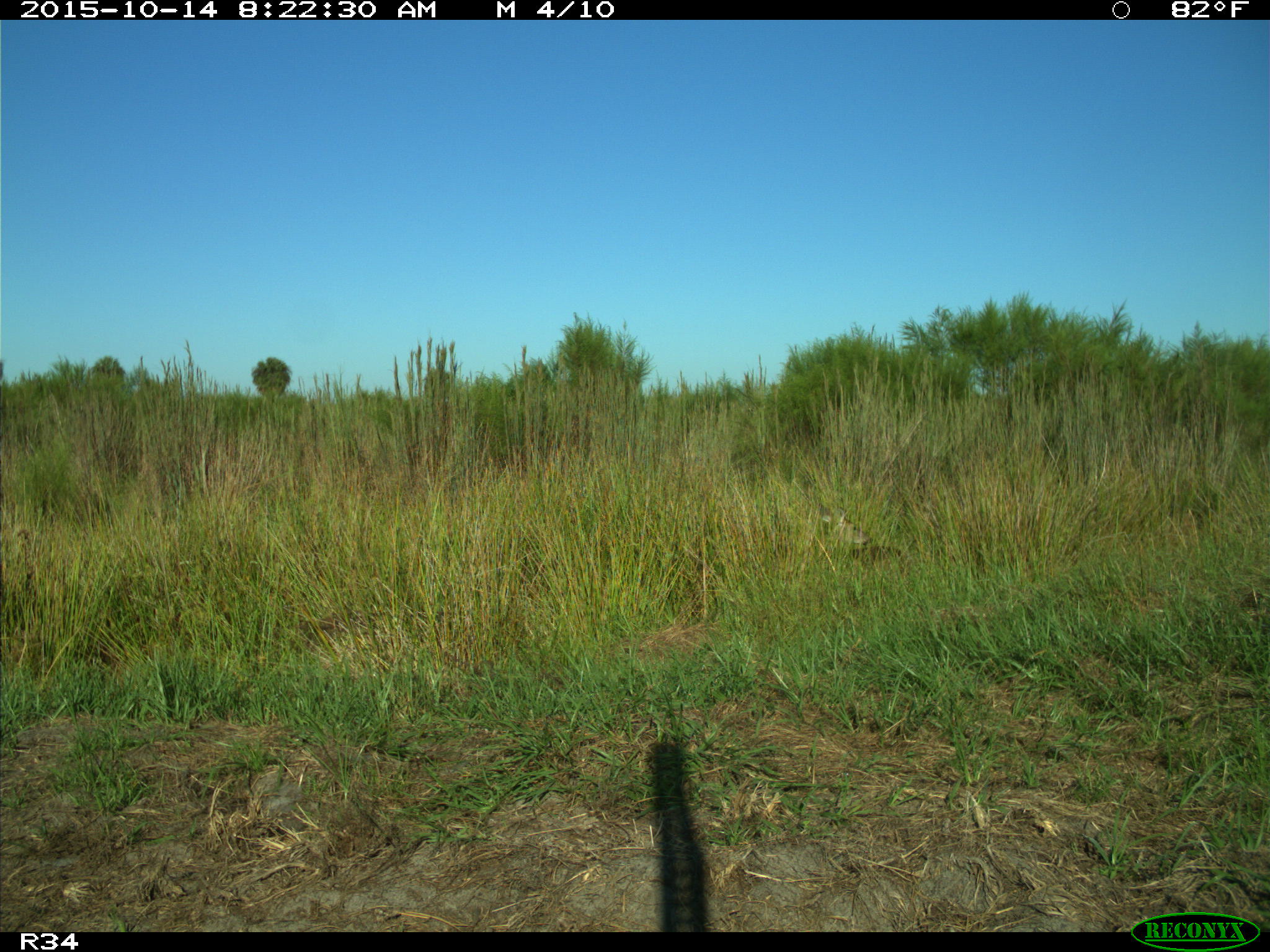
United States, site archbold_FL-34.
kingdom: Animalia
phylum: Chordata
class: Mammalia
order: Artiodactyla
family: Cervidae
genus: Odocoileus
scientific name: Odocoileus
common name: deer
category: unidentified deer